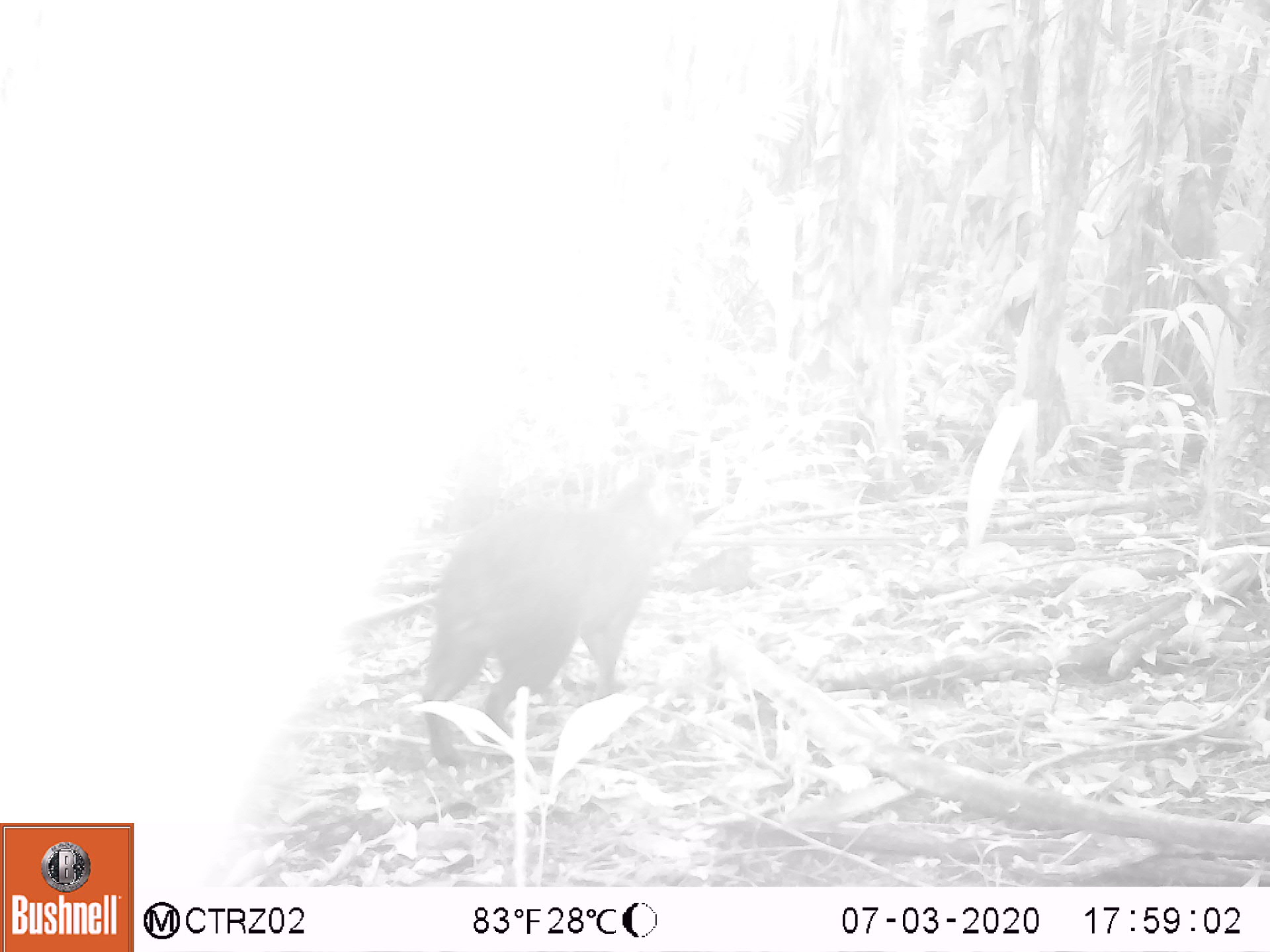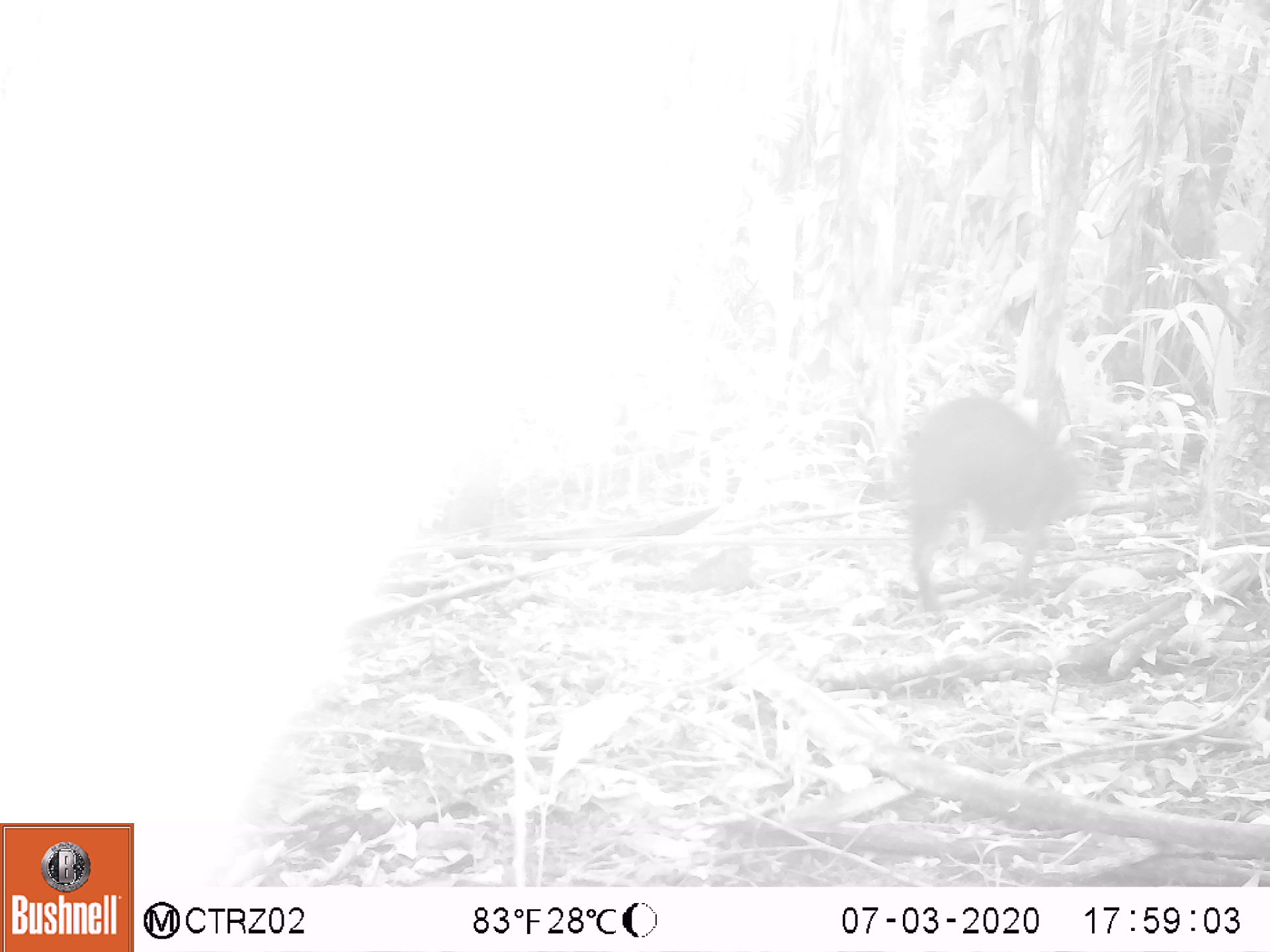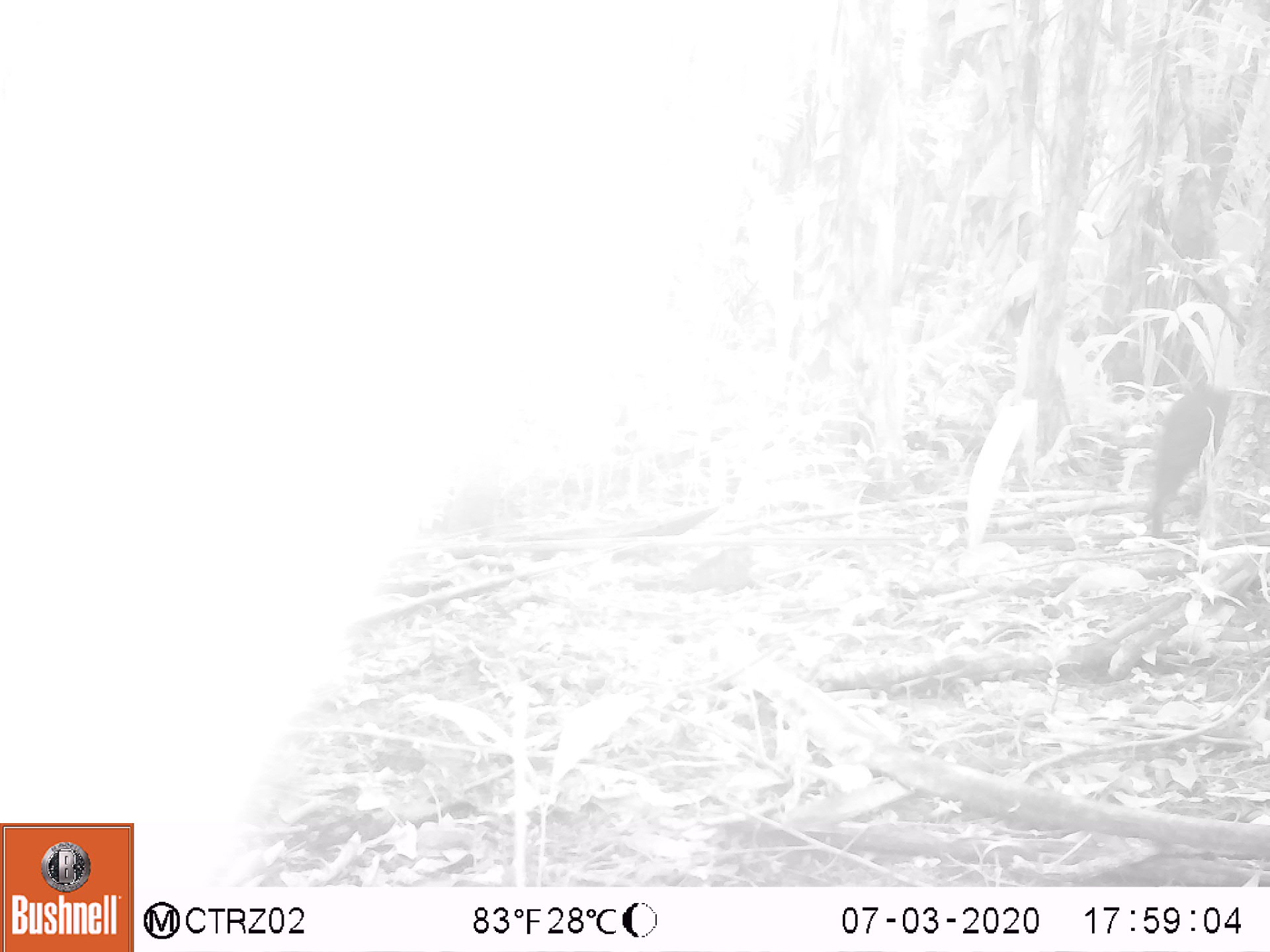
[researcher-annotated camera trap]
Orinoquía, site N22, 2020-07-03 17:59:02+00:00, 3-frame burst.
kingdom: Animalia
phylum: Chordata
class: Mammalia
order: Rodentia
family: Dasyproctidae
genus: Dasyprocta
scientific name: Dasyprocta fuliginosa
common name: black agouti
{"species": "black agouti (Dasyprocta fuliginosa)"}